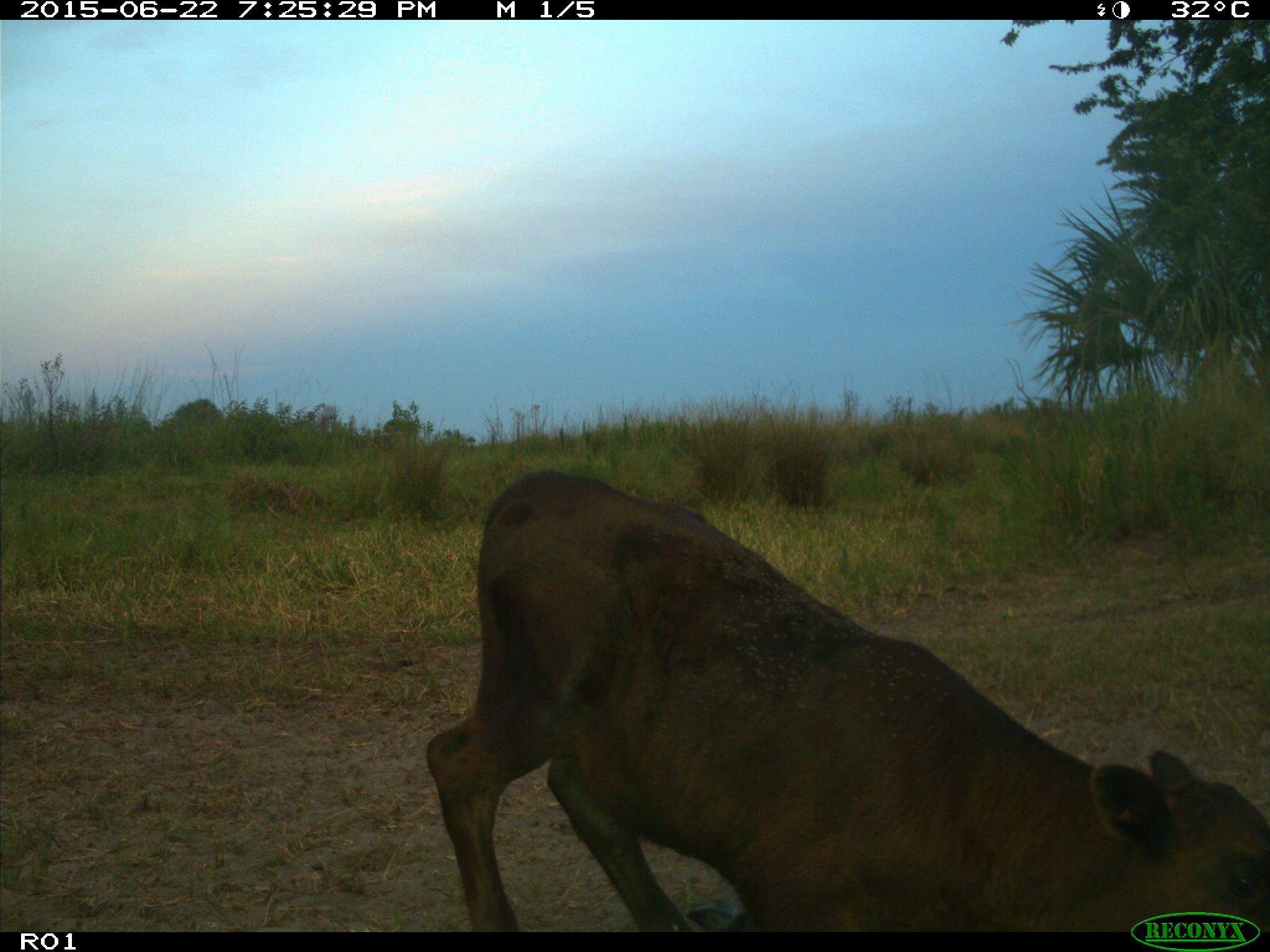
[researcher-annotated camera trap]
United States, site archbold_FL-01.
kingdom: Animalia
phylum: Chordata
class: Mammalia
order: Artiodactyla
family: Bovidae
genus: Bos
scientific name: Bos taurus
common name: domestic cow